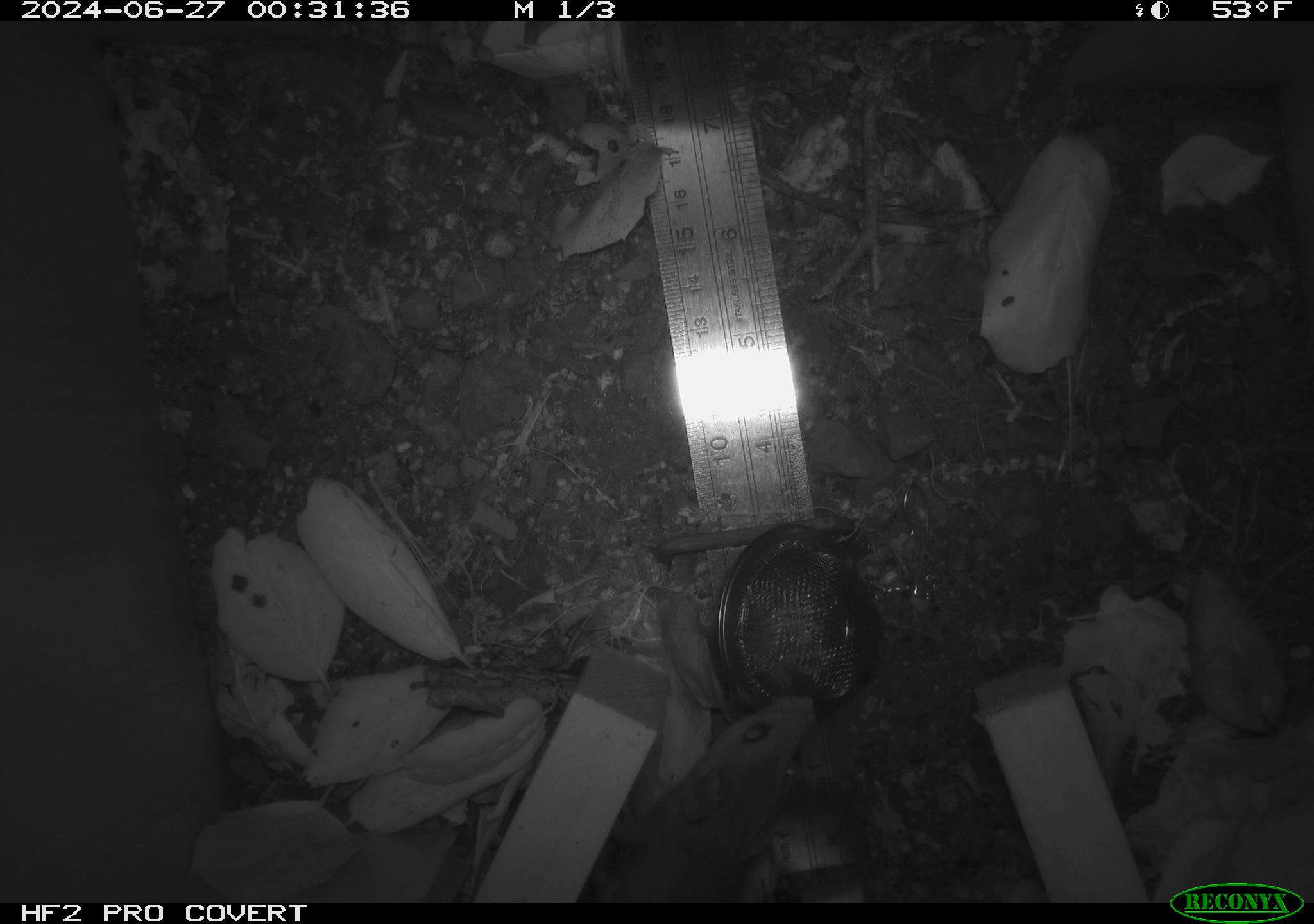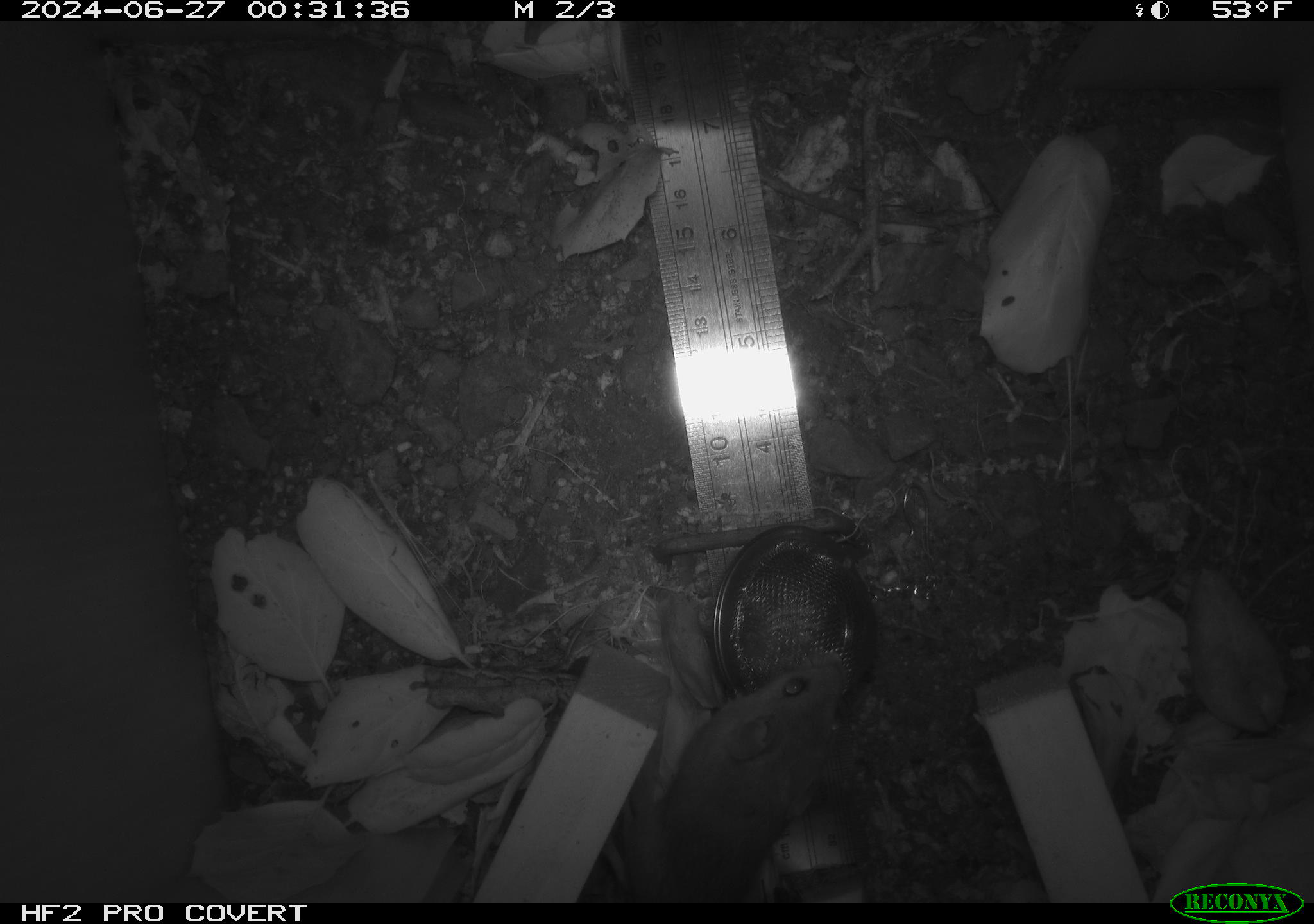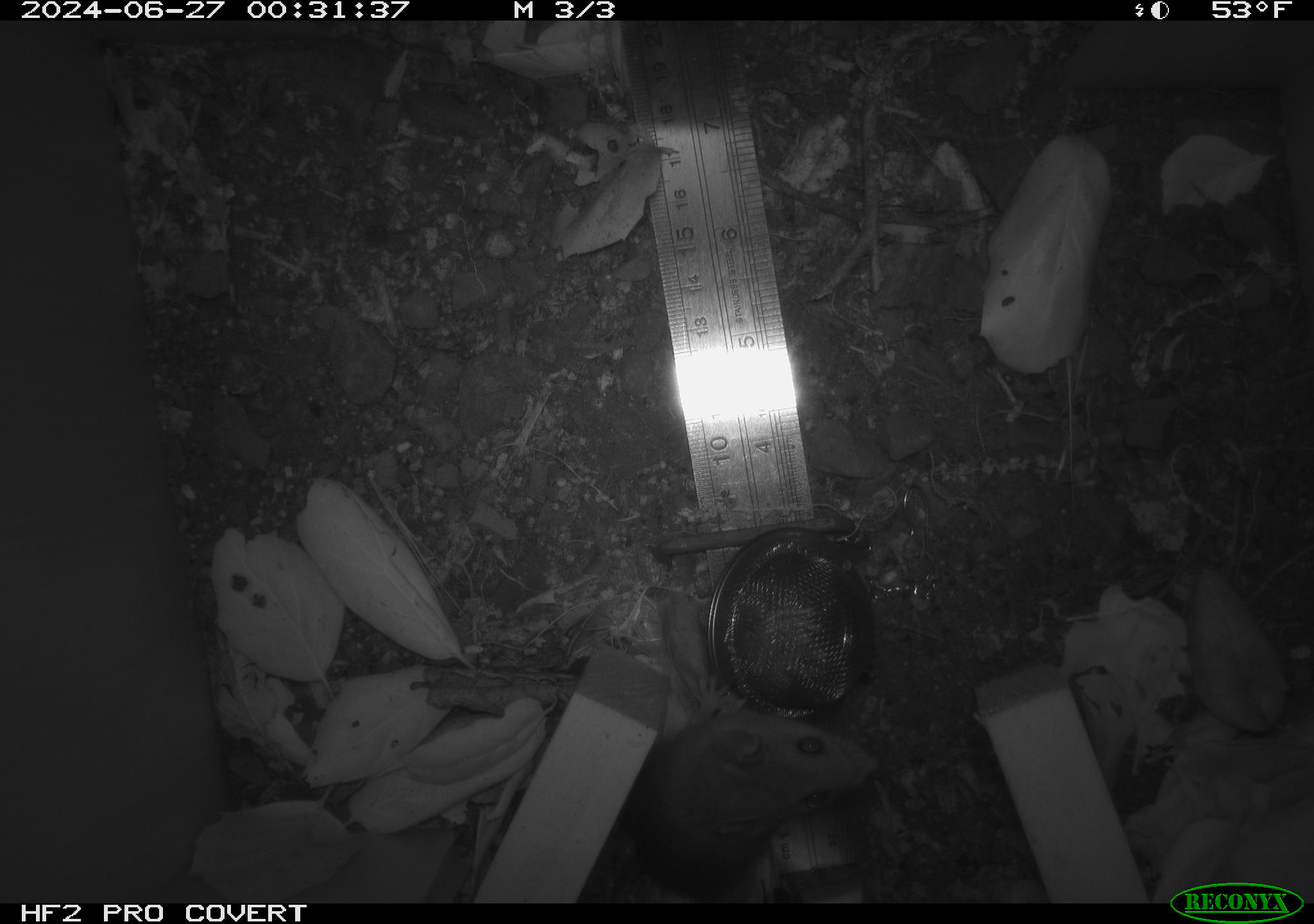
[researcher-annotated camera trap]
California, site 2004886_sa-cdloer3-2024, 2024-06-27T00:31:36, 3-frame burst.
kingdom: Animalia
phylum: Chordata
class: Mammalia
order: Rodentia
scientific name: Rodentia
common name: rodent